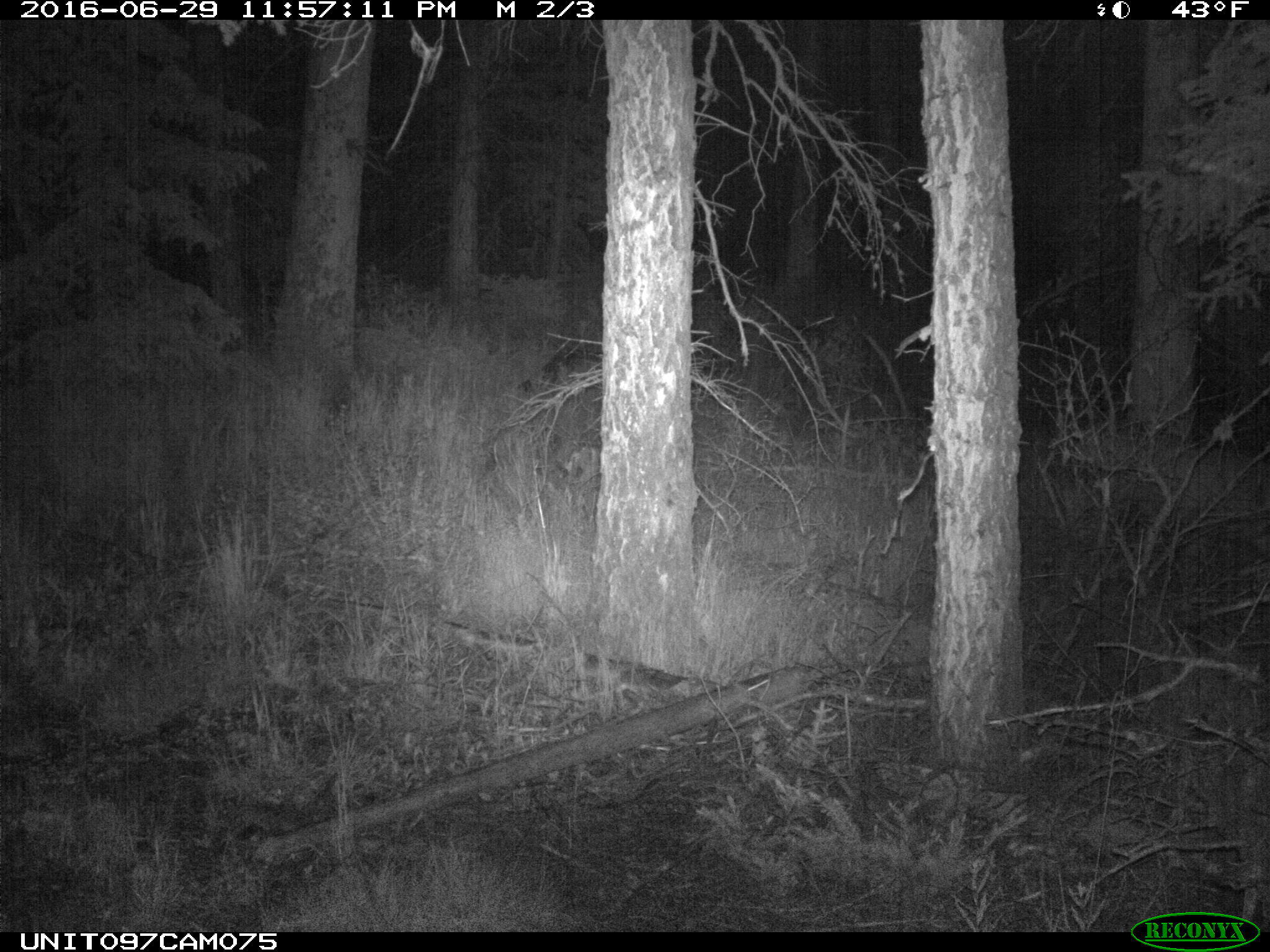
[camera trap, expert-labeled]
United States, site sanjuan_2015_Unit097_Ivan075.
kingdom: Animalia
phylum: Chordata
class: Mammalia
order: Artiodactyla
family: Cervidae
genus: Odocoileus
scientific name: Odocoileus hemionus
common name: mule deer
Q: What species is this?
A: Odocoileus hemionus (mule deer).